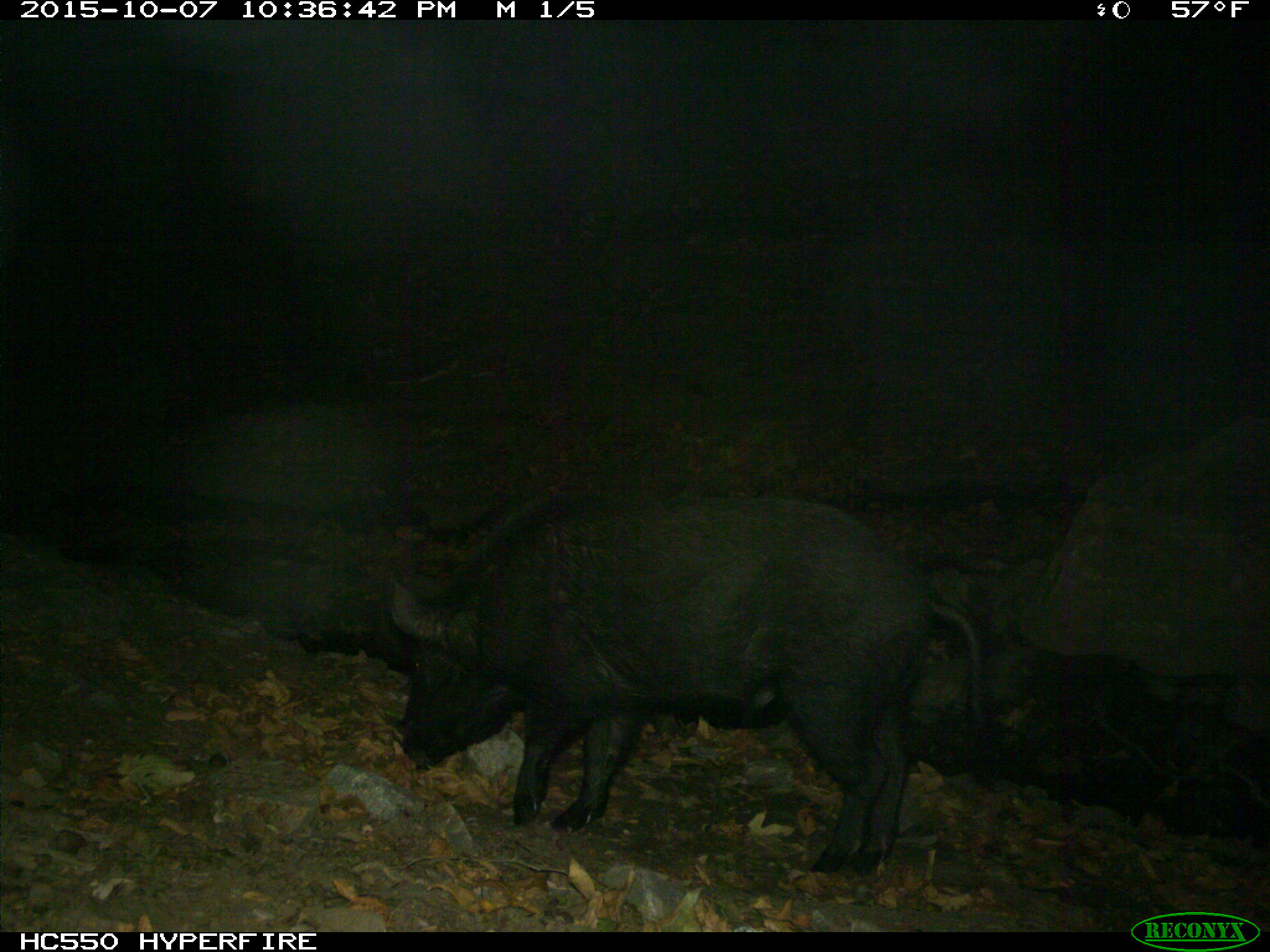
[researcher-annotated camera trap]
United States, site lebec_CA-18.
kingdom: Animalia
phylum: Chordata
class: Mammalia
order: Artiodactyla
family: Suidae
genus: Sus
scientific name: Sus scrofa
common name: wild boar